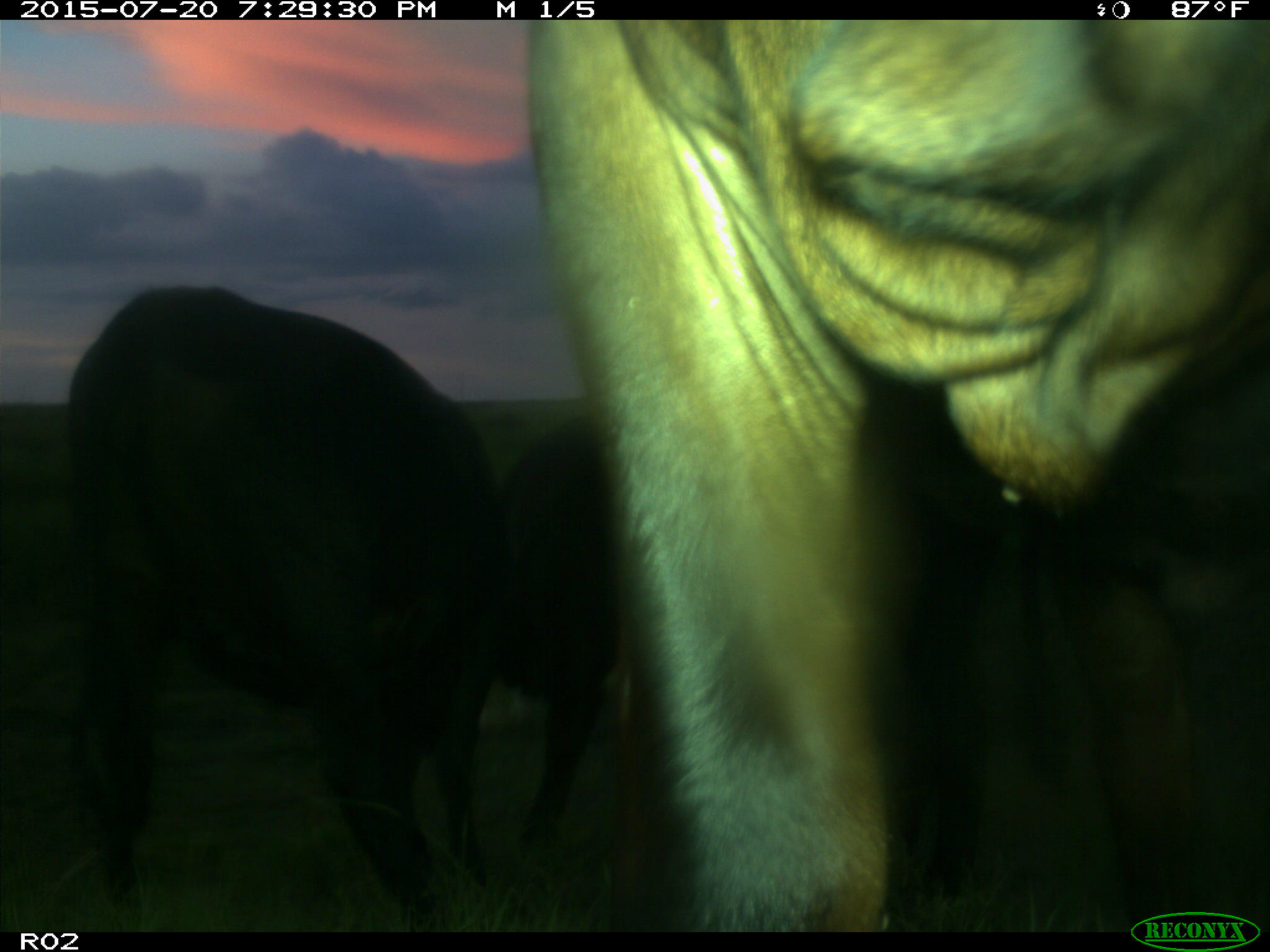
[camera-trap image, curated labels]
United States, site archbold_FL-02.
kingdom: Animalia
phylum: Chordata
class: Mammalia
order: Artiodactyla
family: Bovidae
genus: Bos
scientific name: Bos taurus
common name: domestic cow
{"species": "Bos taurus (domestic cow)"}